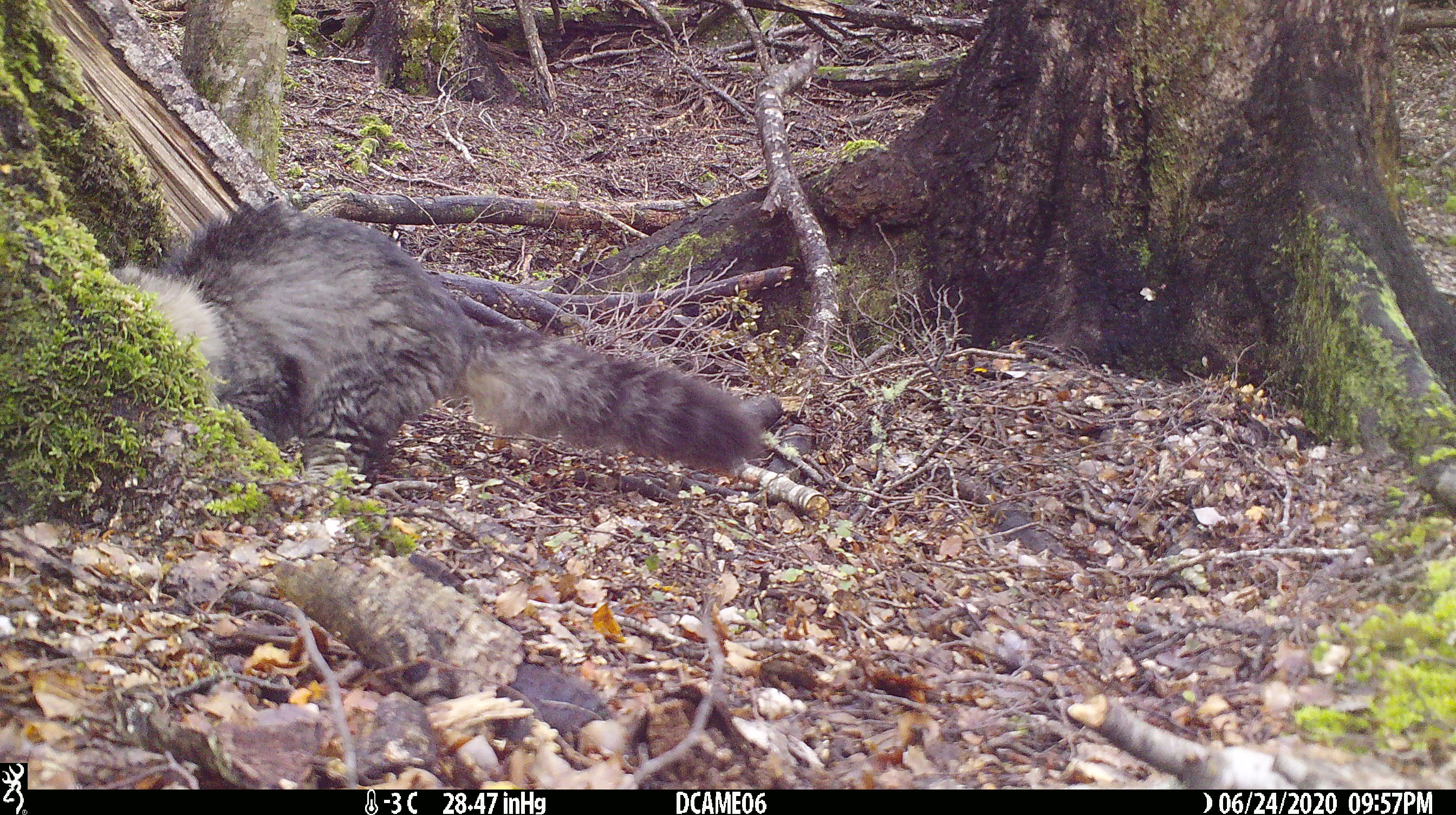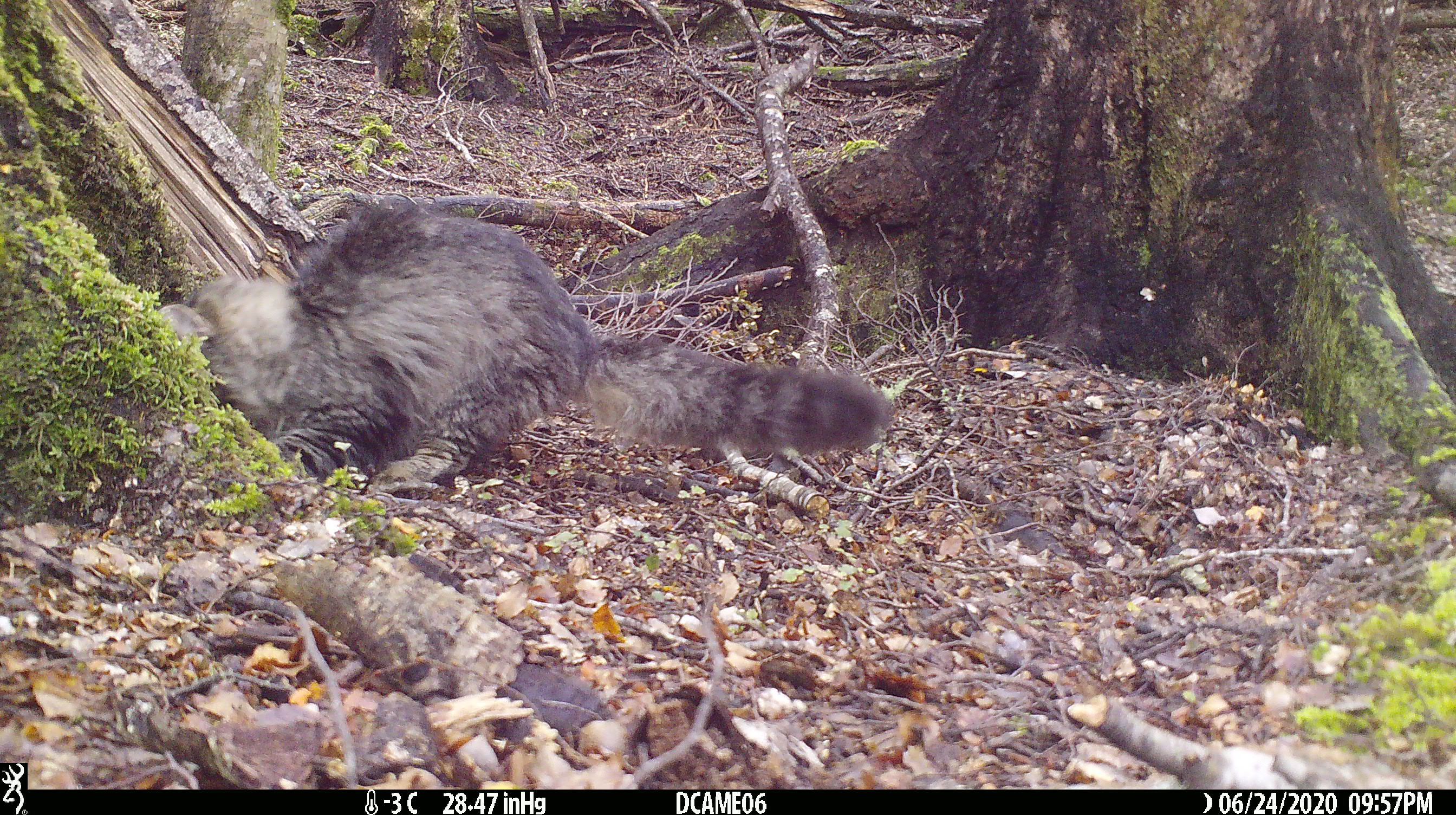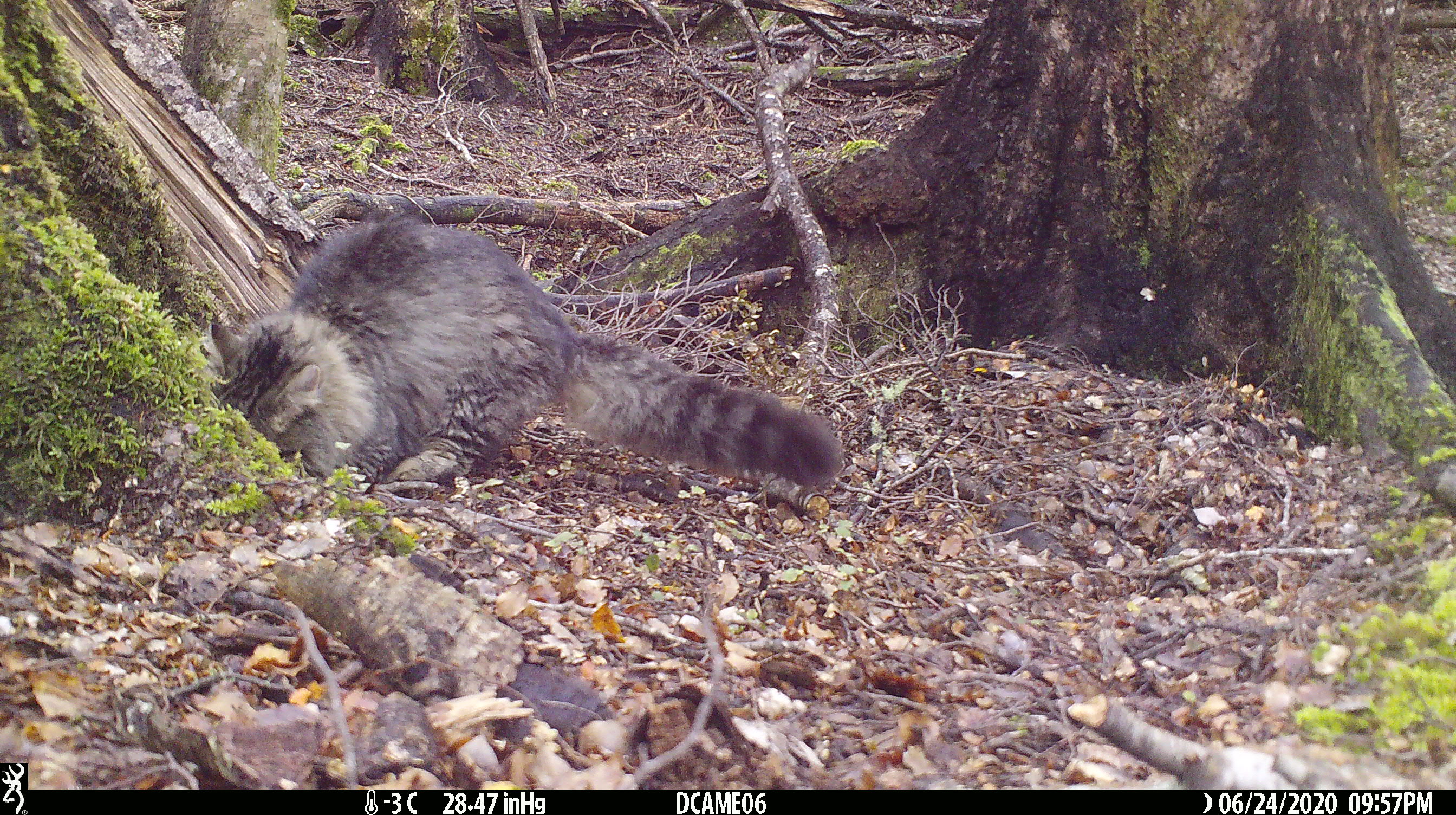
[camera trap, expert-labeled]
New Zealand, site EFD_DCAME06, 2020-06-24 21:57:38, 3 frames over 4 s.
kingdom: Animalia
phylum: Chordata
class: Mammalia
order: Carnivora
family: Felidae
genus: Felis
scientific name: Felis catus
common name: domestic cat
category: cat